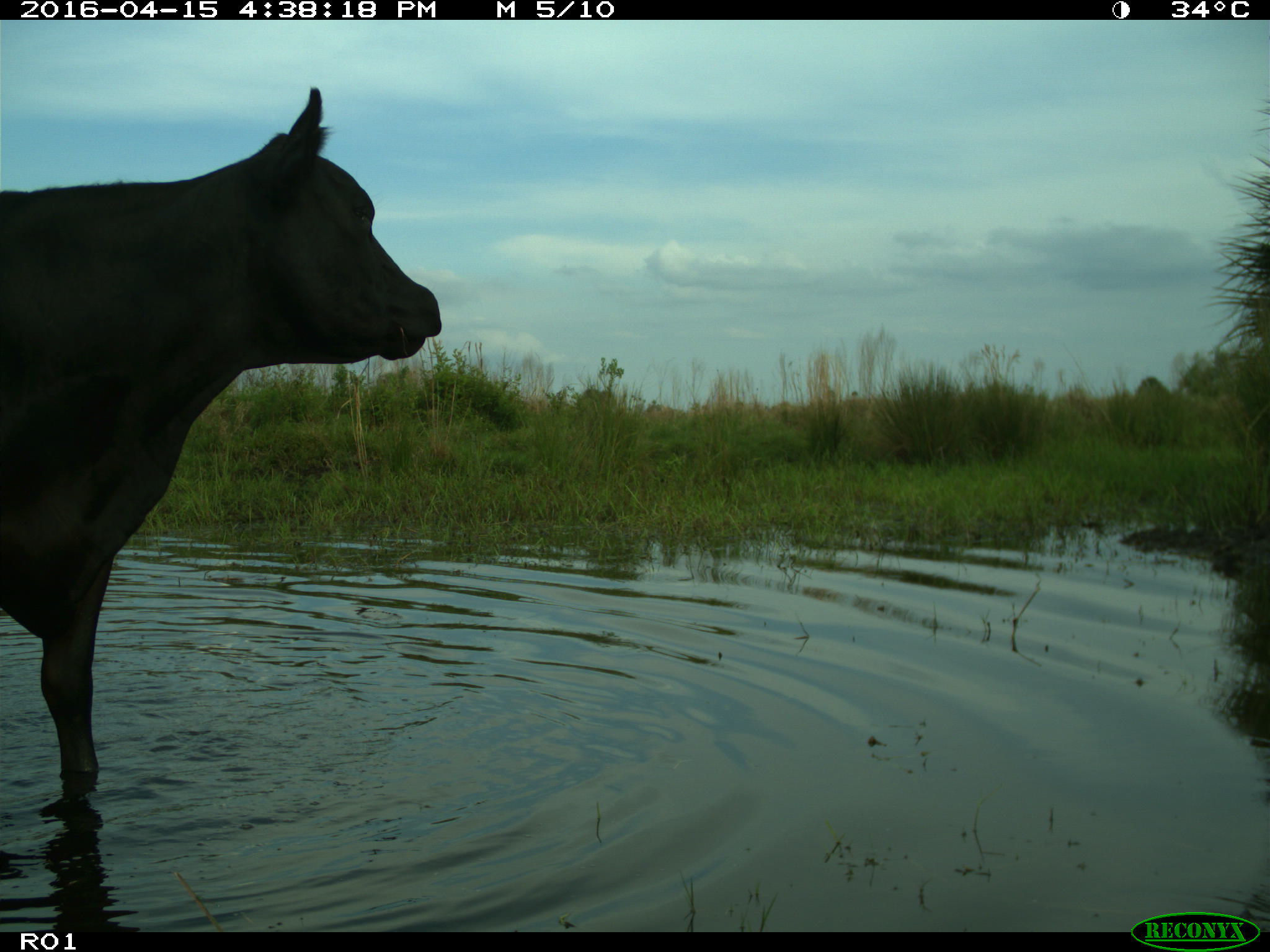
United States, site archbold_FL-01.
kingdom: Animalia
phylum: Chordata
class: Mammalia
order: Artiodactyla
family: Bovidae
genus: Bos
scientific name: Bos taurus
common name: domestic cow